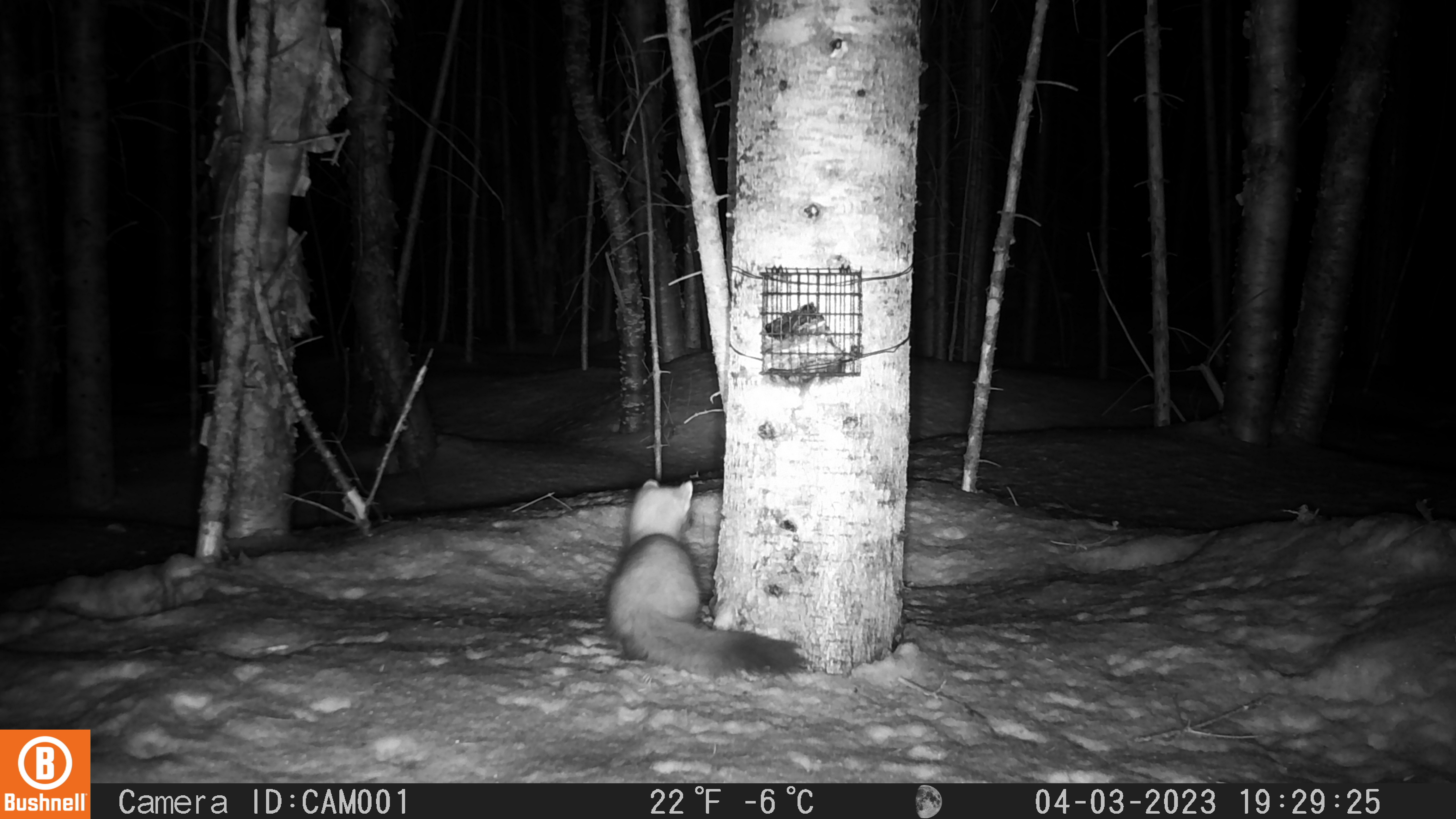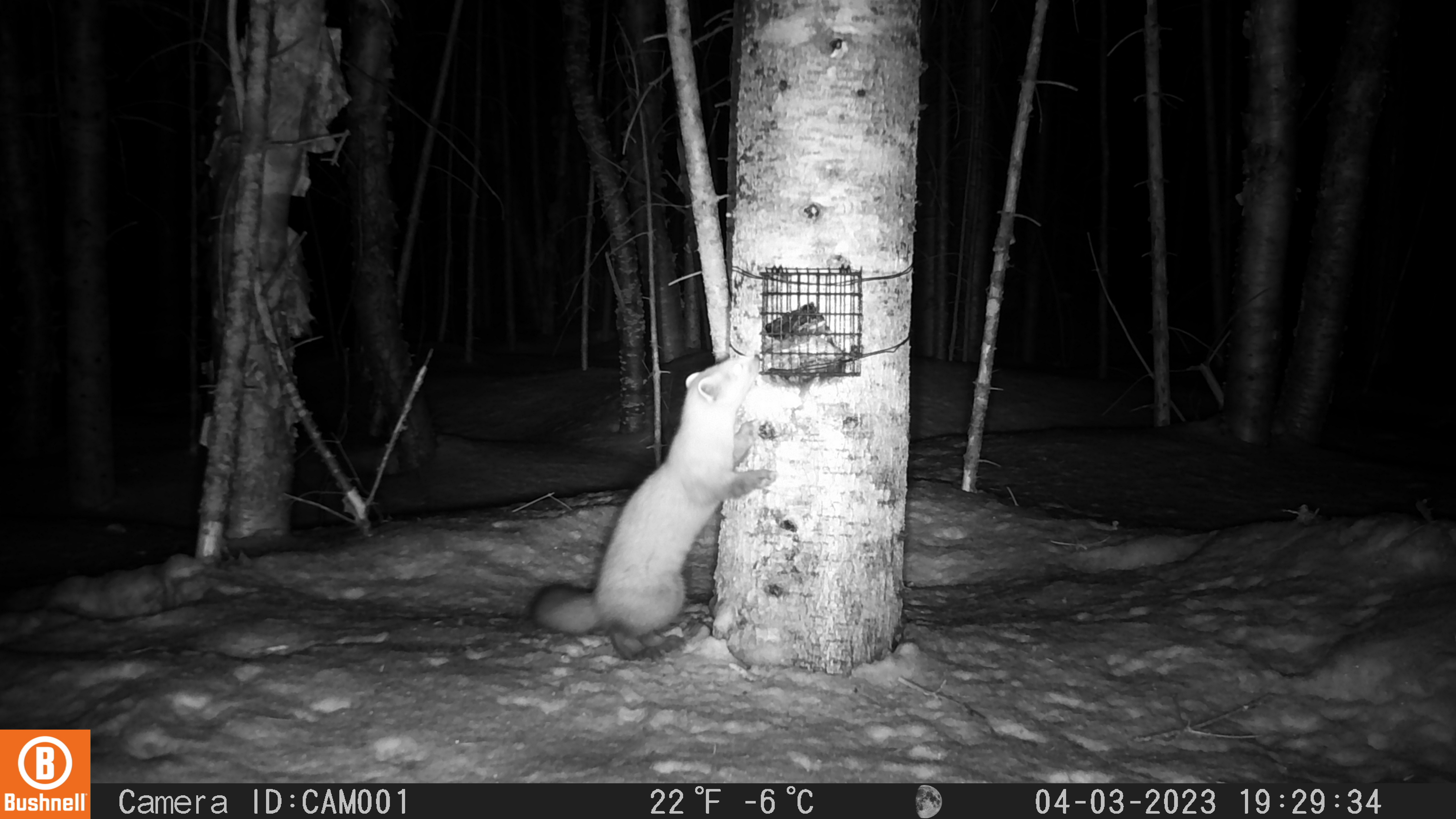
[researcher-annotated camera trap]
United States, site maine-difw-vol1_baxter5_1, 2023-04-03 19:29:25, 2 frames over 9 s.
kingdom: Animalia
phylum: Chordata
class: Mammalia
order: Carnivora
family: Mustelidae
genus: Martes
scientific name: Martes americana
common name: american marten